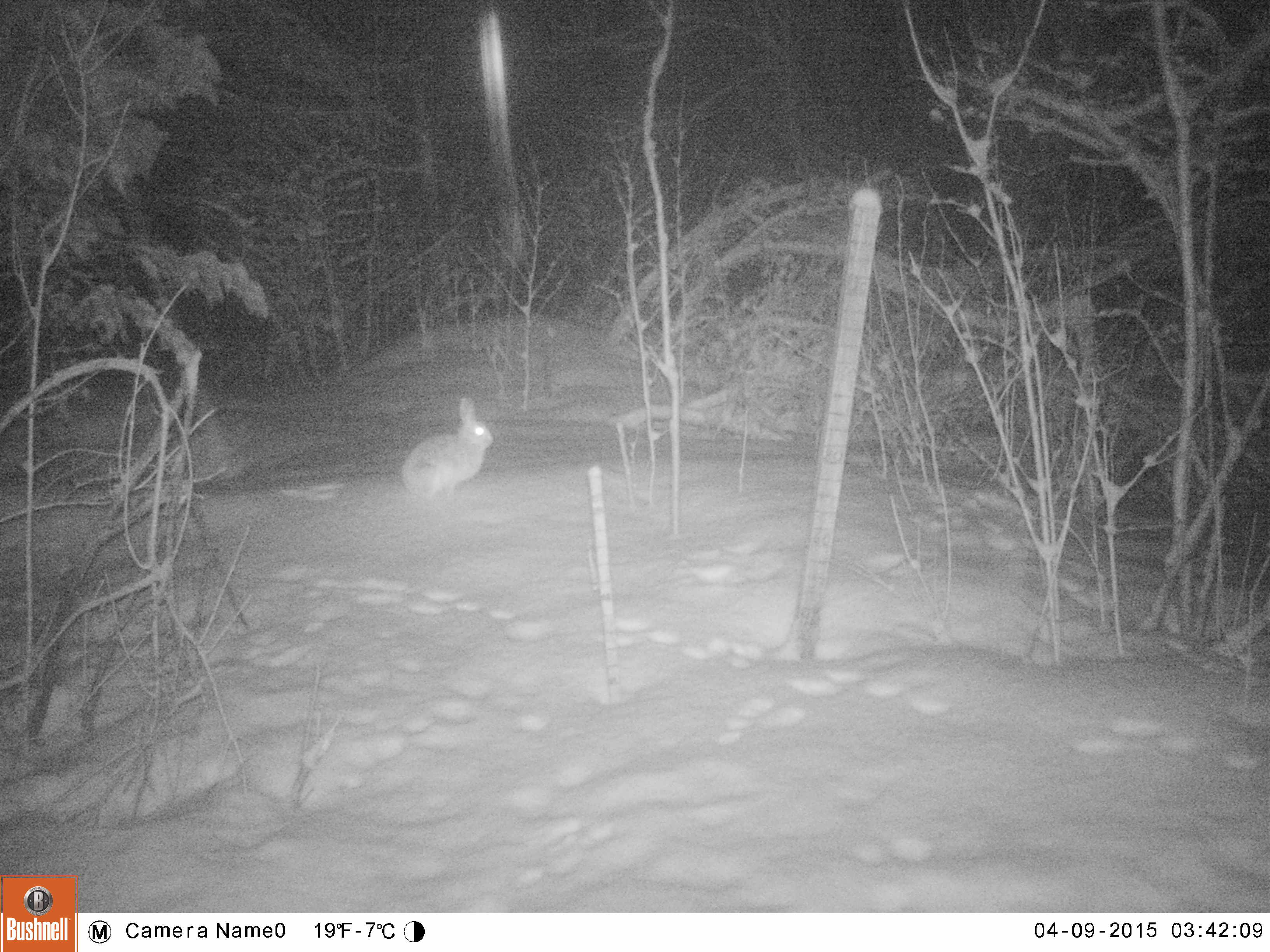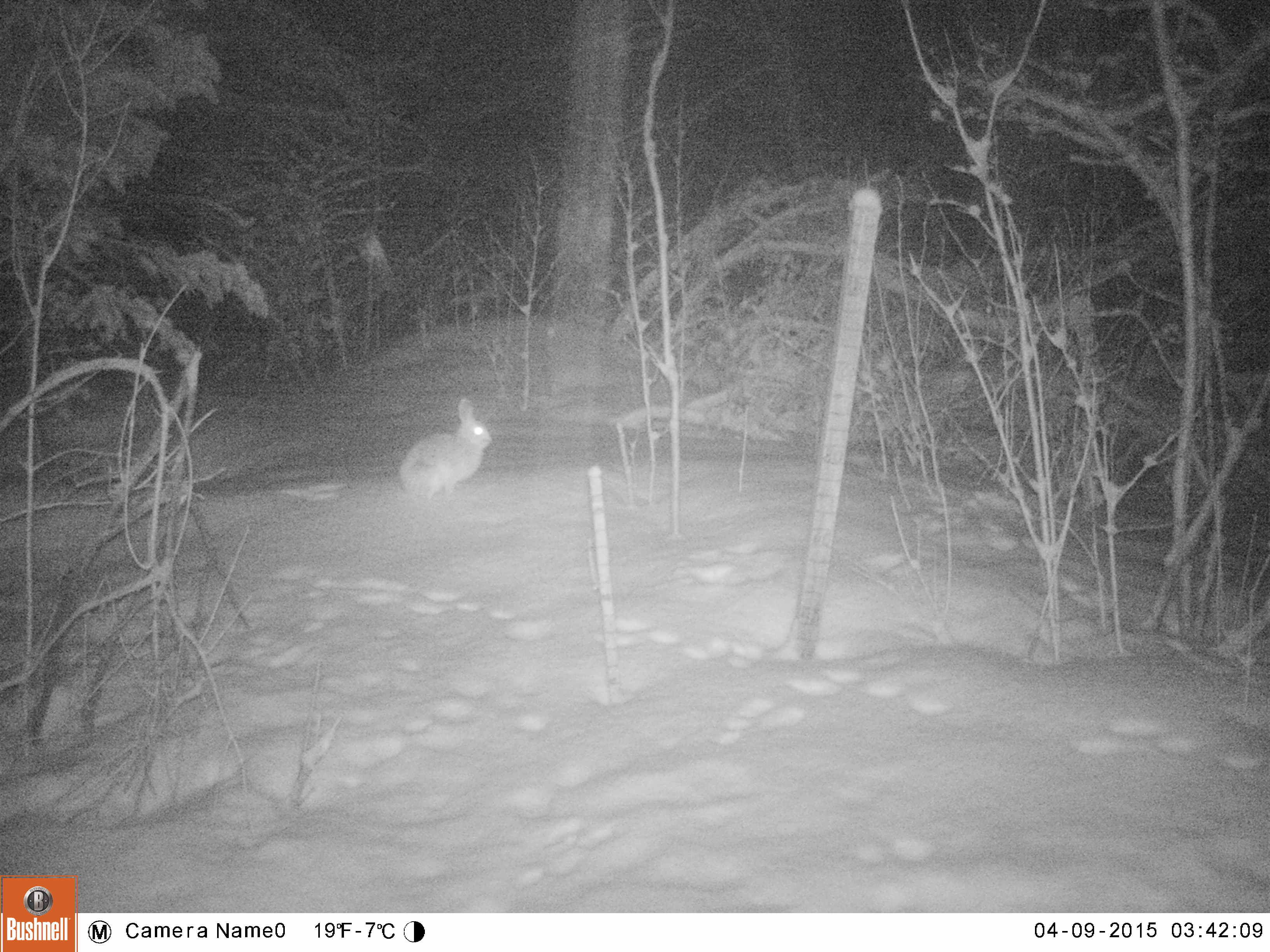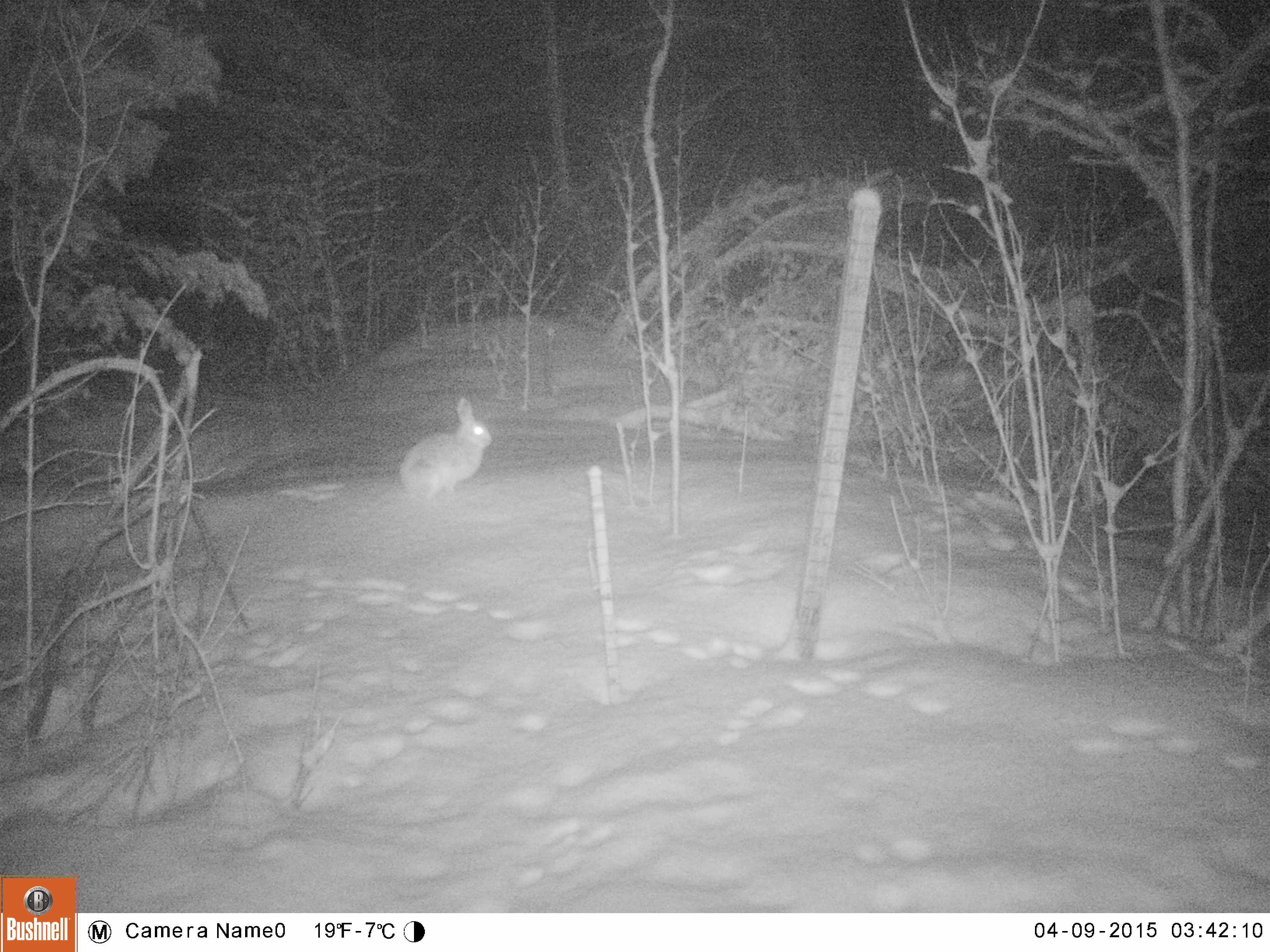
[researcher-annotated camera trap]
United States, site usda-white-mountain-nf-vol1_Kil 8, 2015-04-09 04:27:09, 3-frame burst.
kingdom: Animalia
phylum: Chordata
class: Mammalia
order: Lagomorpha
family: Leporidae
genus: Lepus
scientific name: Lepus americanus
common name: snowshoe hare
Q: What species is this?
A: Snowshoe hare (Lepus americanus).